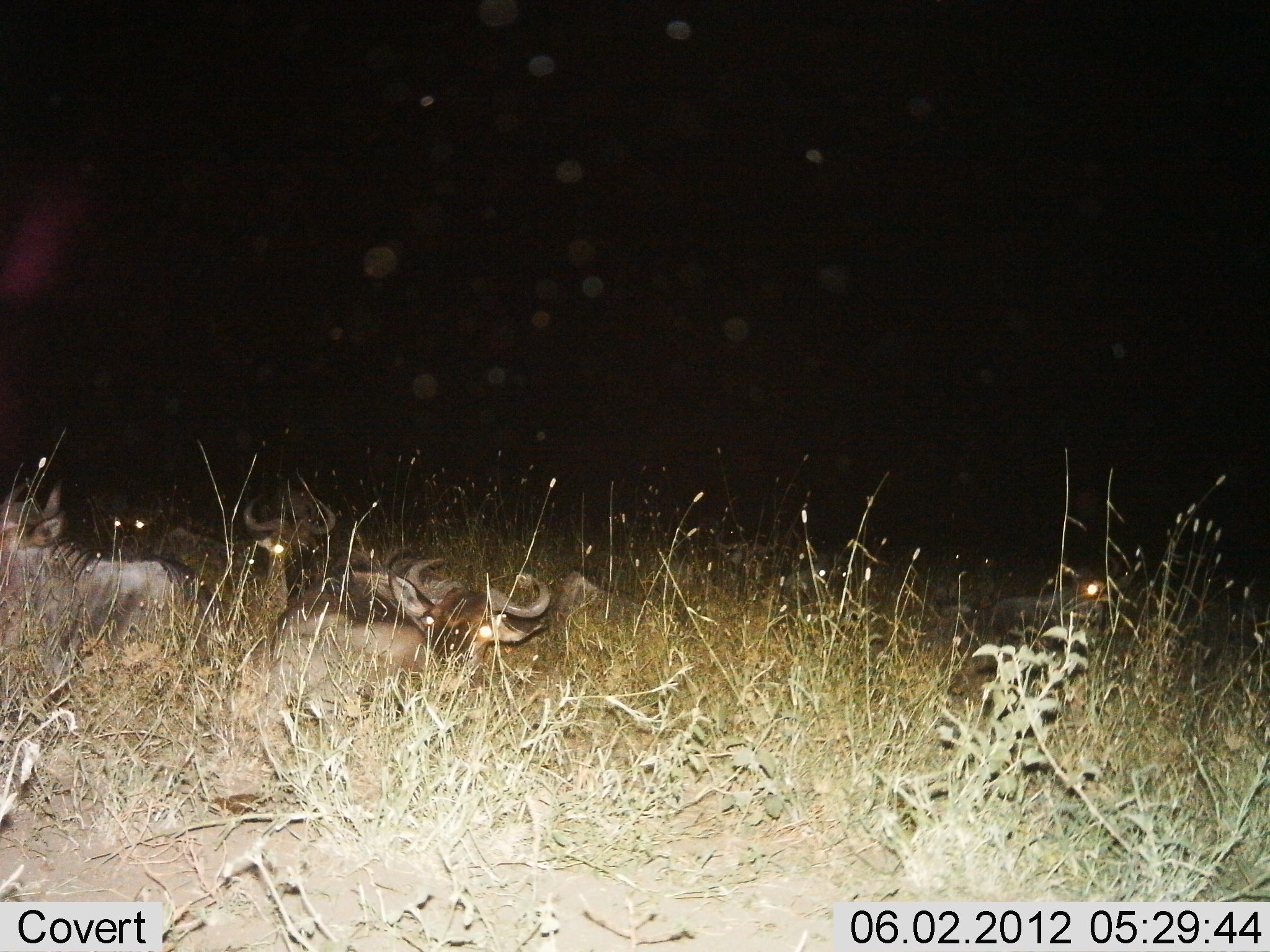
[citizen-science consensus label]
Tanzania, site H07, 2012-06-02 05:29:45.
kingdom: Animalia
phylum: Chordata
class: Mammalia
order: Artiodactyla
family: Bovidae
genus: Connochaetes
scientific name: Connochaetes taurinus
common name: blue wildebeest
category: wildebeest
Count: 5.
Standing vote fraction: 0%.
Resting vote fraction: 100%.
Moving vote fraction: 0%.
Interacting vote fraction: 0%.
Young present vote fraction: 10%.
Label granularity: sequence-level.